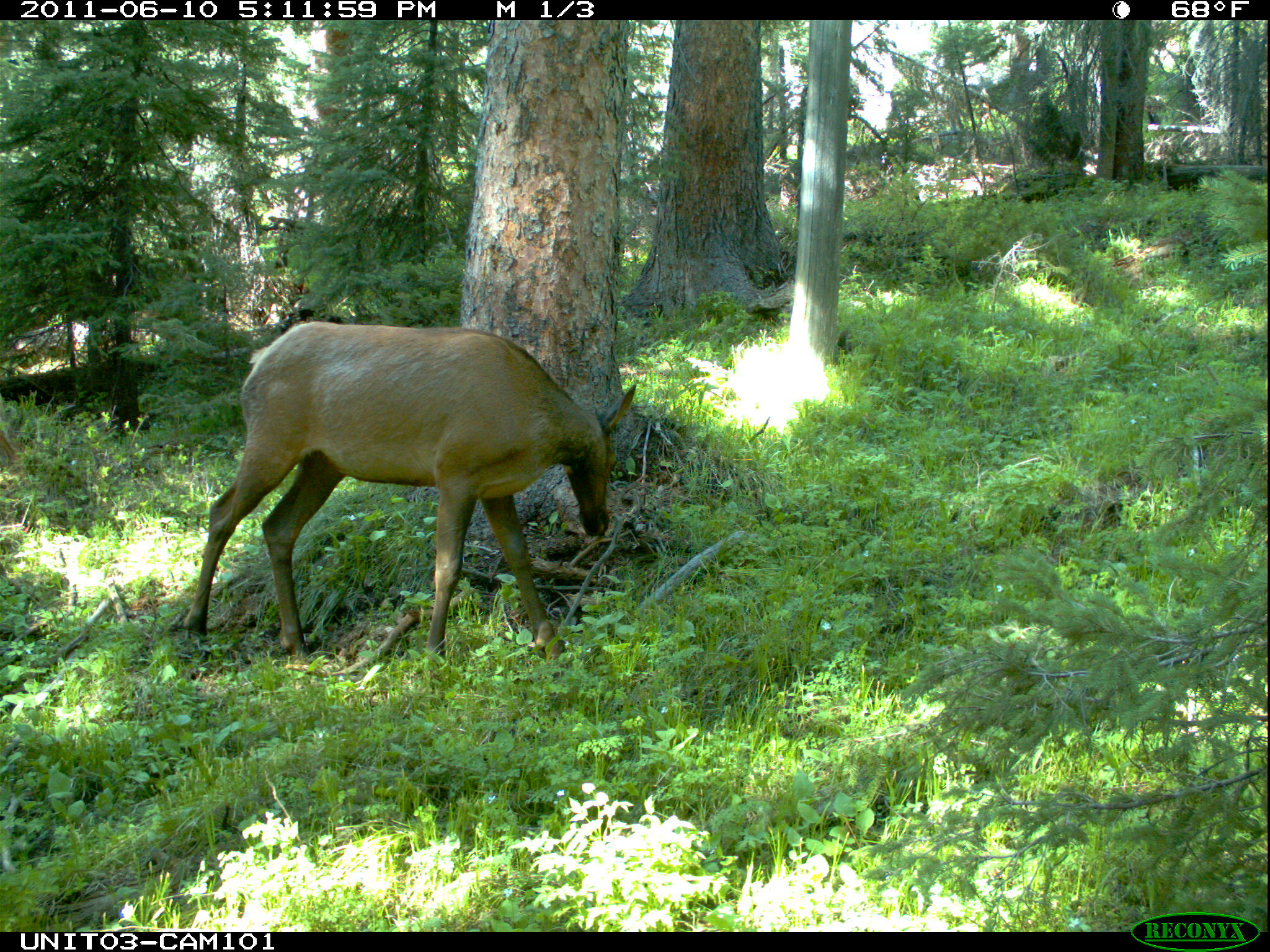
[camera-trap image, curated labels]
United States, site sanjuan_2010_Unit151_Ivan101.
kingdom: Animalia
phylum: Chordata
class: Mammalia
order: Artiodactyla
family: Cervidae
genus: Cervus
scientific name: Cervus elaphus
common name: red deer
Cervus elaphus (red deer).